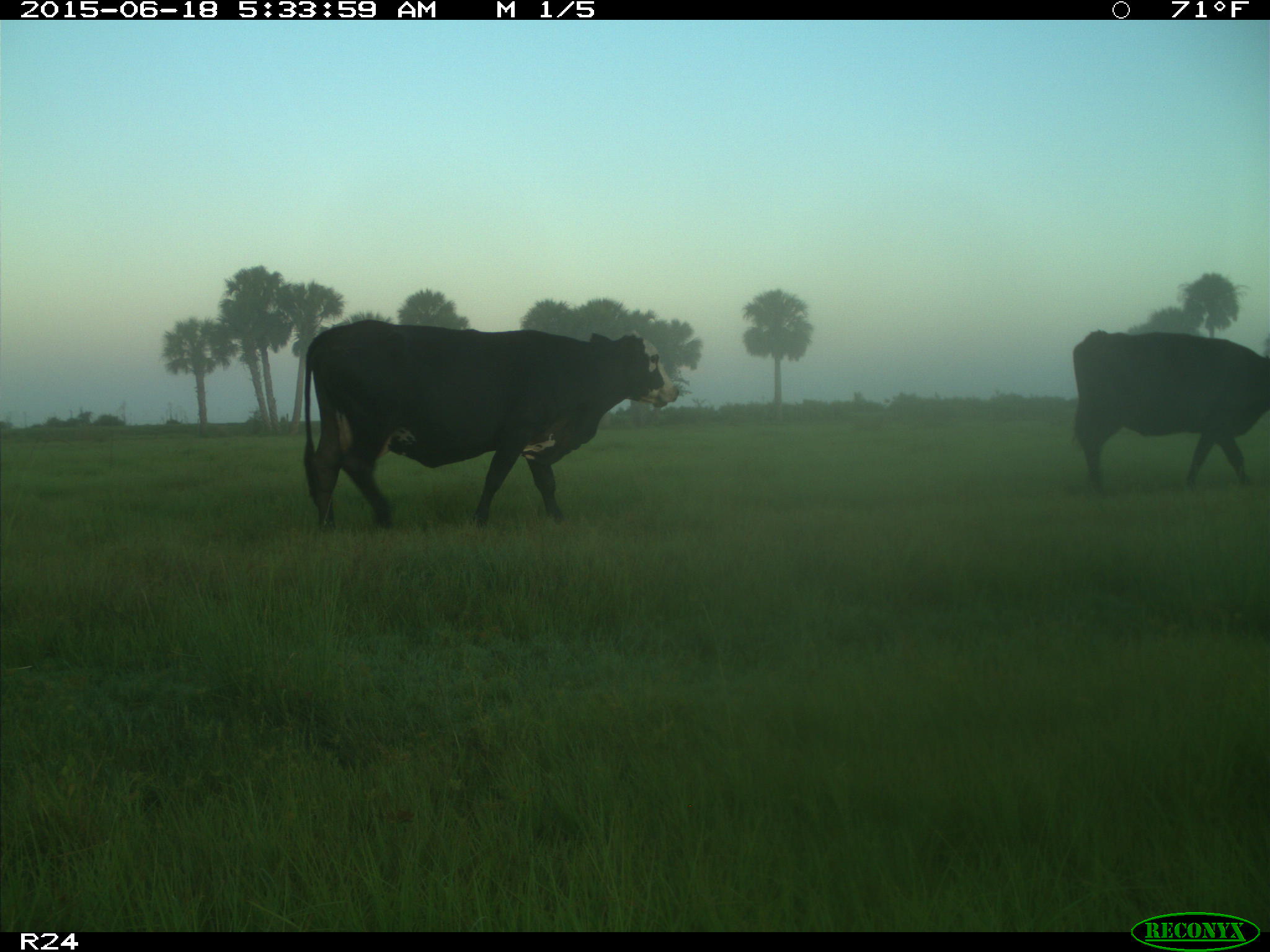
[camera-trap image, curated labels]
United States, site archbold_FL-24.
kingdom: Animalia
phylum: Chordata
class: Mammalia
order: Artiodactyla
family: Bovidae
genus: Bos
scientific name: Bos taurus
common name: domestic cow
Bos taurus (domestic cow).